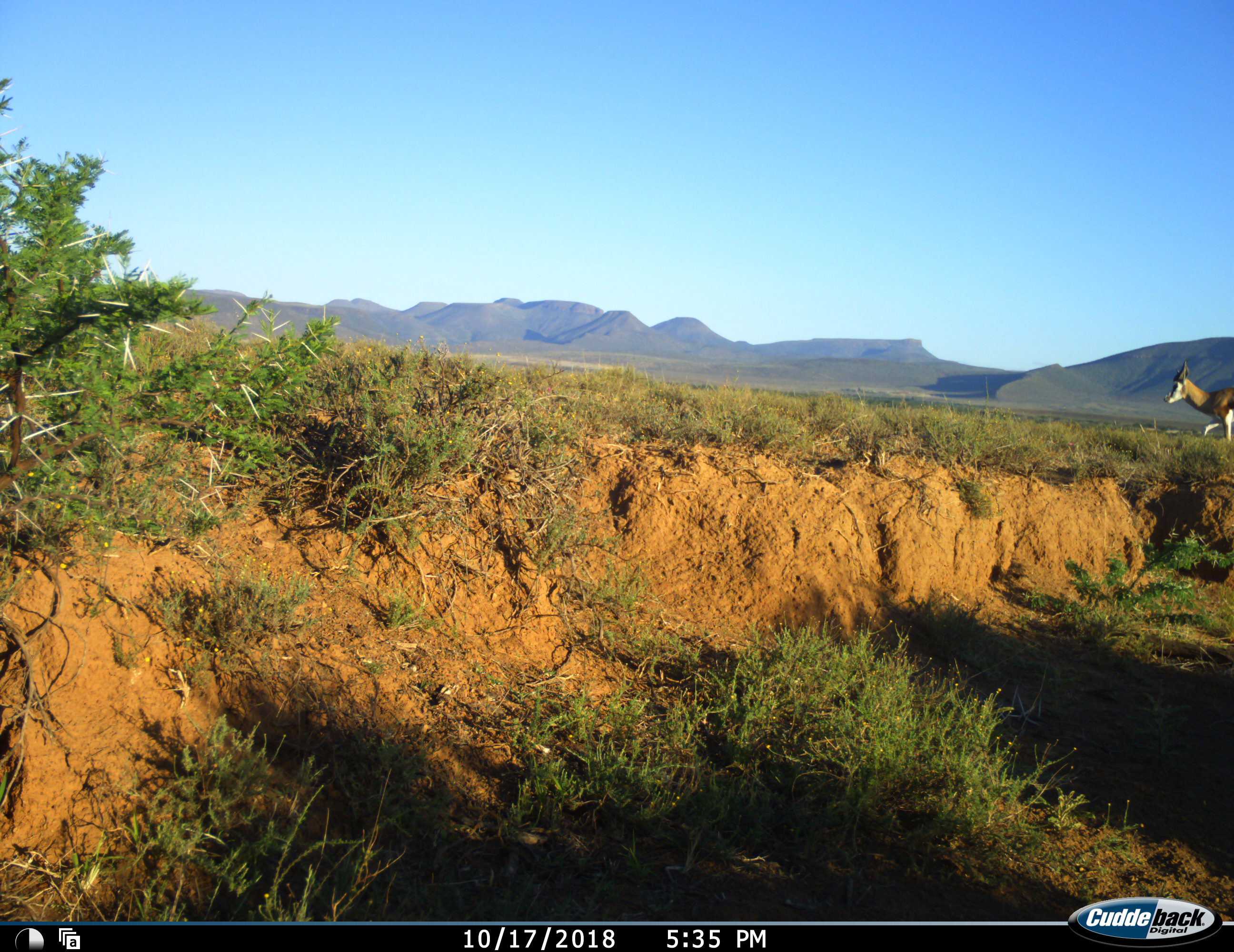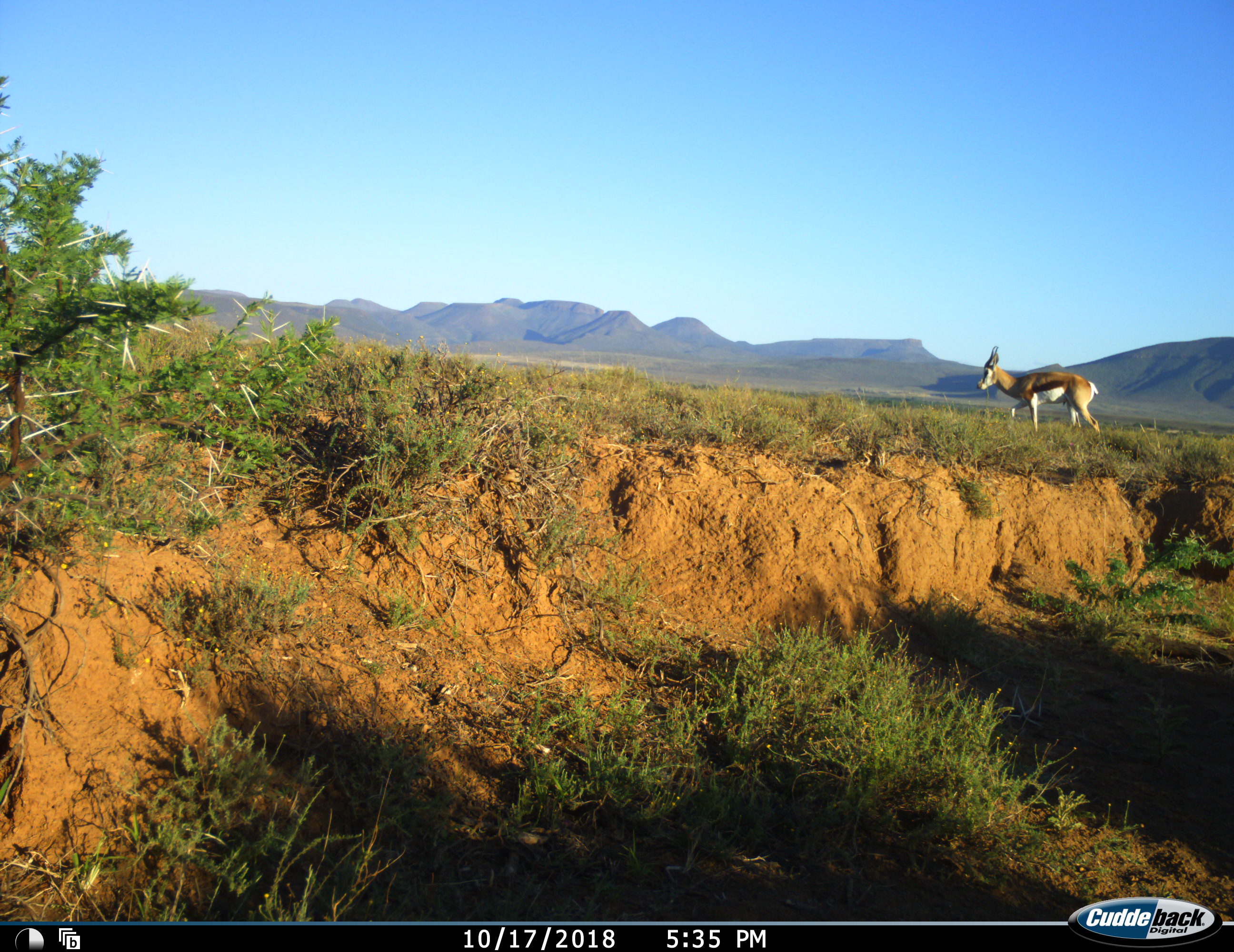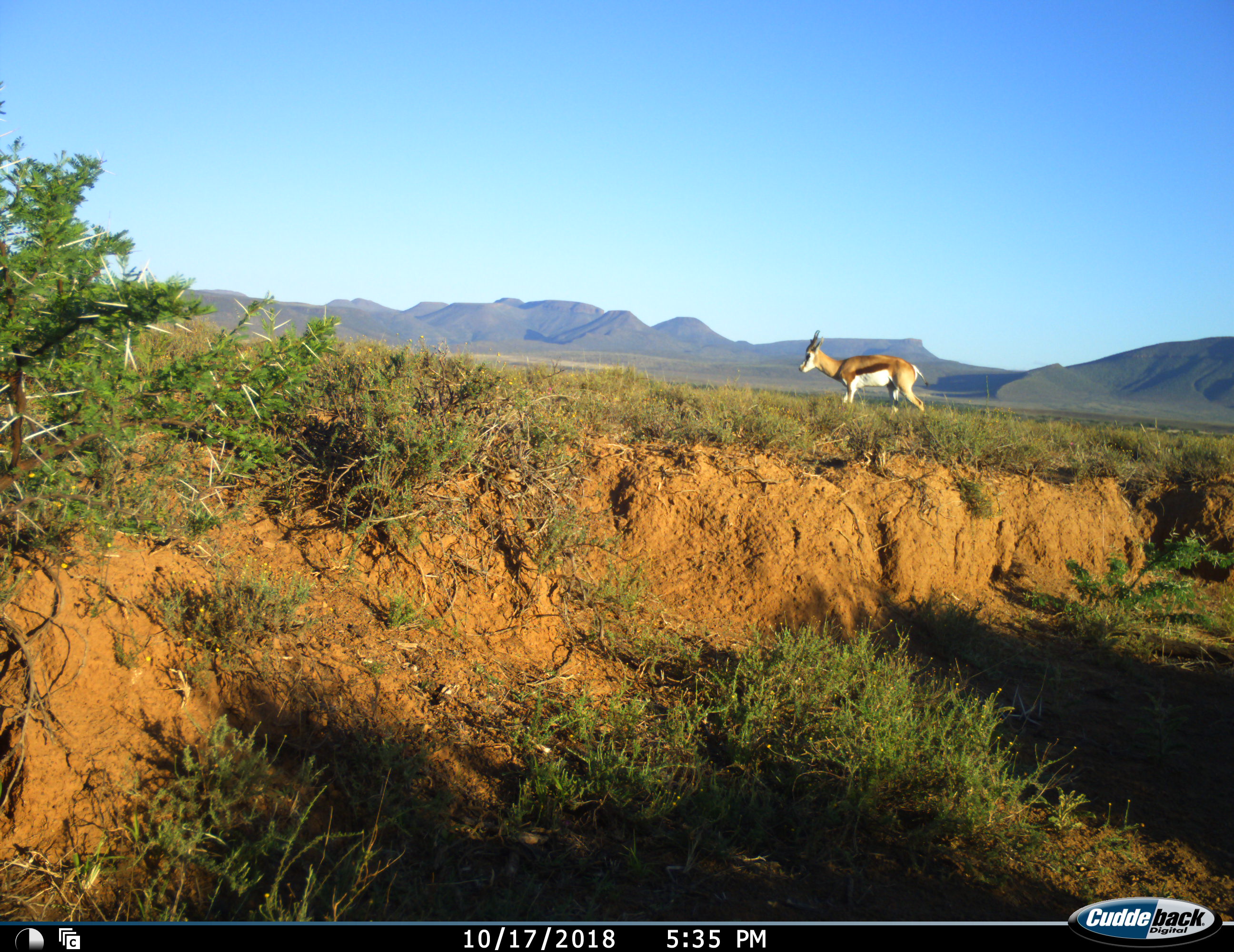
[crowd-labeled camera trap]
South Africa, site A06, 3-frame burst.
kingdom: Animalia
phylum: Chordata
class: Mammalia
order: Artiodactyla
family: Bovidae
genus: Antidorcas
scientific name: Antidorcas marsupialis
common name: springbok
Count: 1.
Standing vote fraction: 12%.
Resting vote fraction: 0%.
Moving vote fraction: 88%.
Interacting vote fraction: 0%.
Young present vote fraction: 0%.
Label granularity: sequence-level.